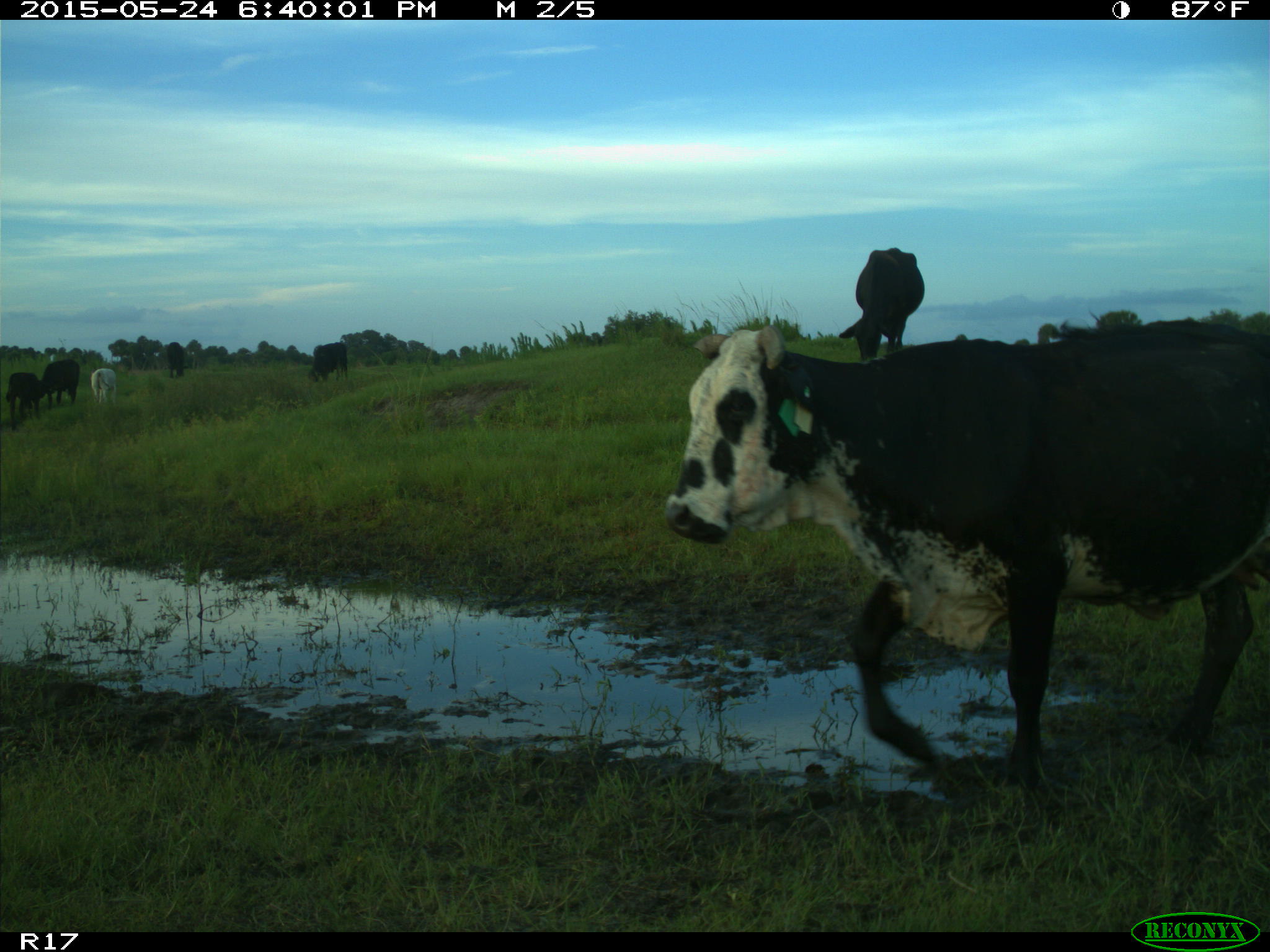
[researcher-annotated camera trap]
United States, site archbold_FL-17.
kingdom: Animalia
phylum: Chordata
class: Mammalia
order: Artiodactyla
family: Bovidae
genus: Bos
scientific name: Bos taurus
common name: domestic cow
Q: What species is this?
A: Bos taurus (domestic cow).